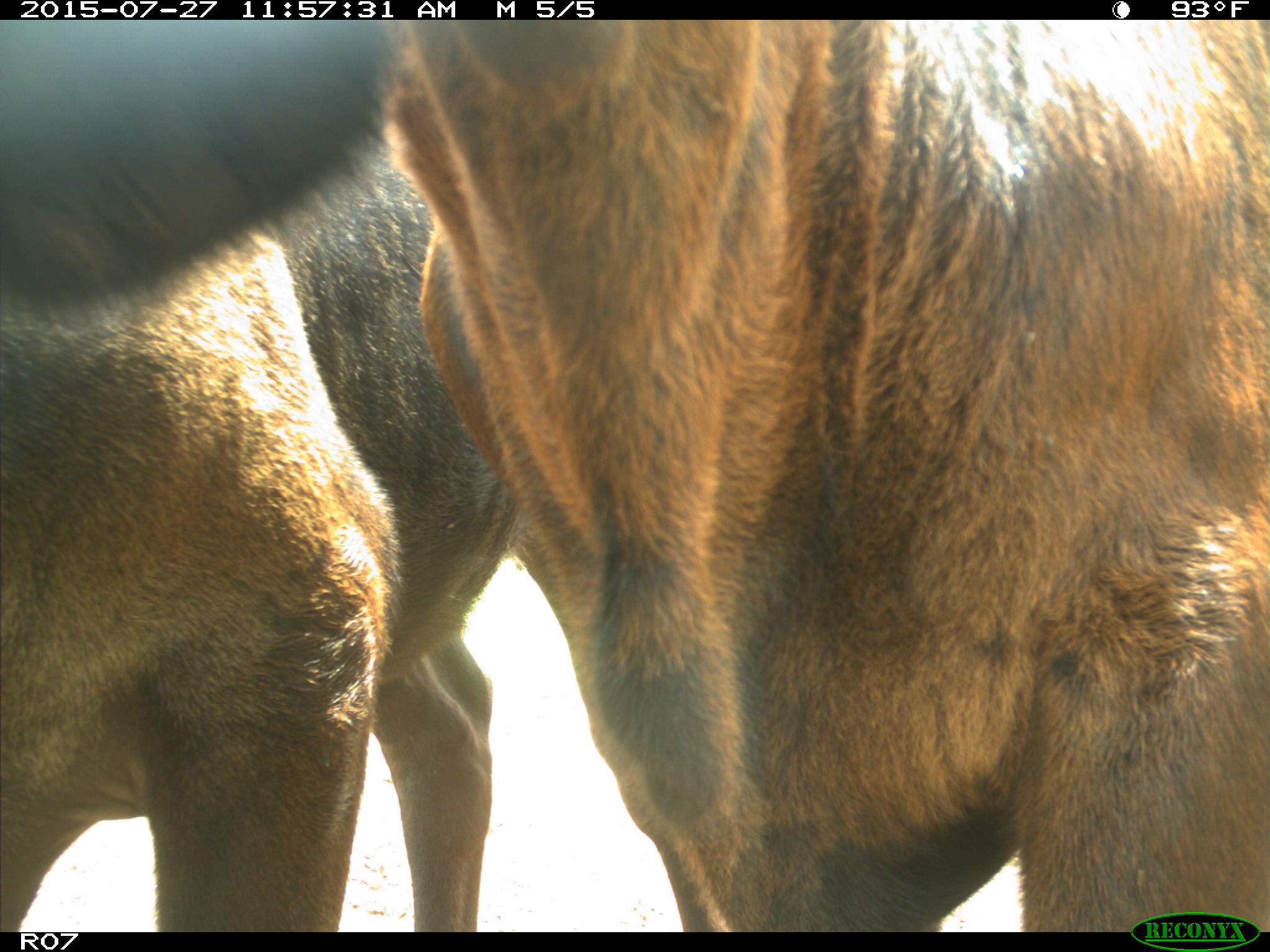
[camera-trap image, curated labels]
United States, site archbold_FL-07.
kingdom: Animalia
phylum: Chordata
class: Mammalia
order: Artiodactyla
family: Bovidae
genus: Bos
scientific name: Bos taurus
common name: domestic cow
Bos taurus (domestic cow).